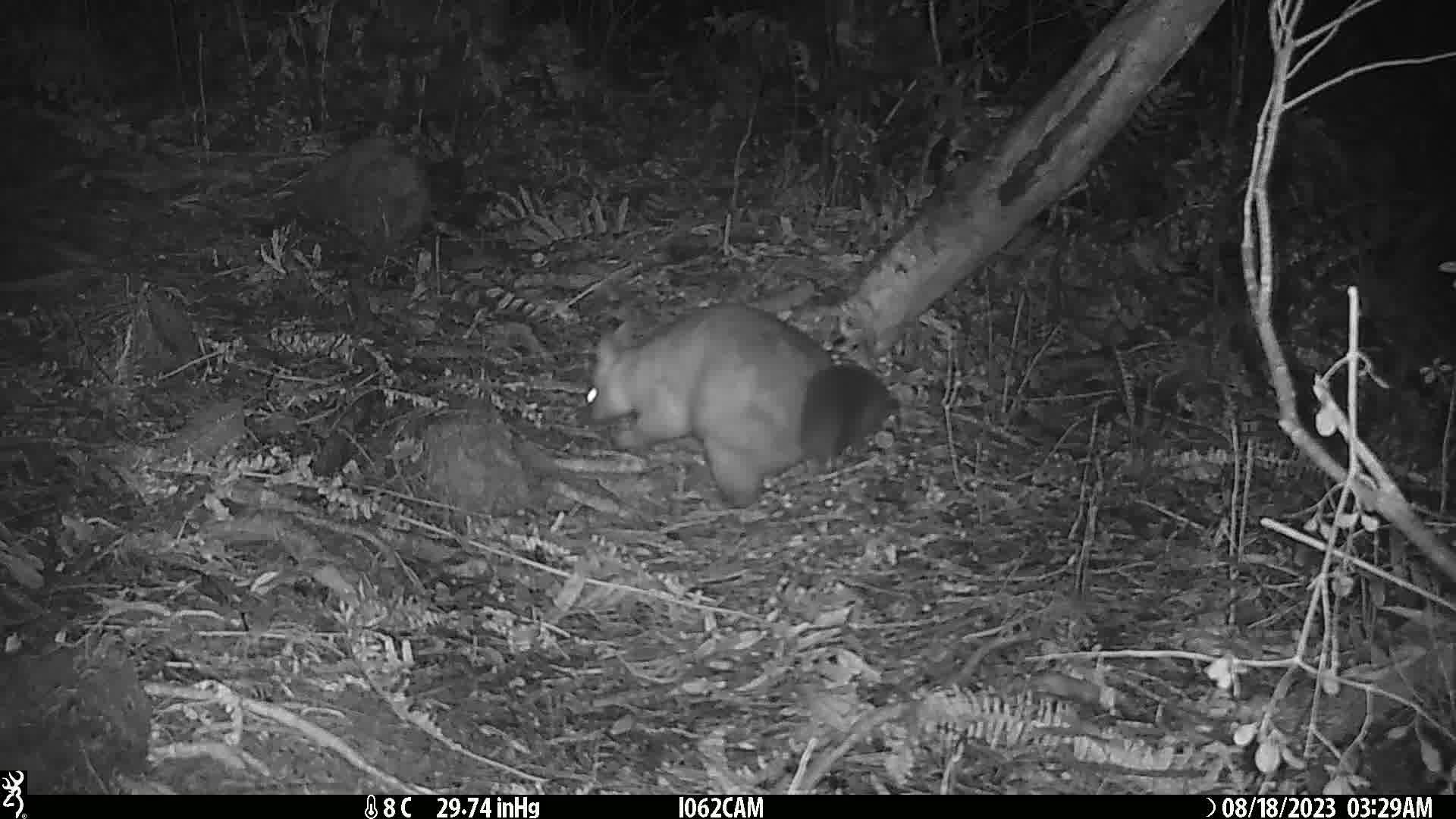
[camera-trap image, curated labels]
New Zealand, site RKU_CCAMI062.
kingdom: Animalia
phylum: Chordata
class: Mammalia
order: Diprotodontia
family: Phalangeridae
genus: Trichosurus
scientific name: Trichosurus vulpecula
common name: common brushtail possum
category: possum